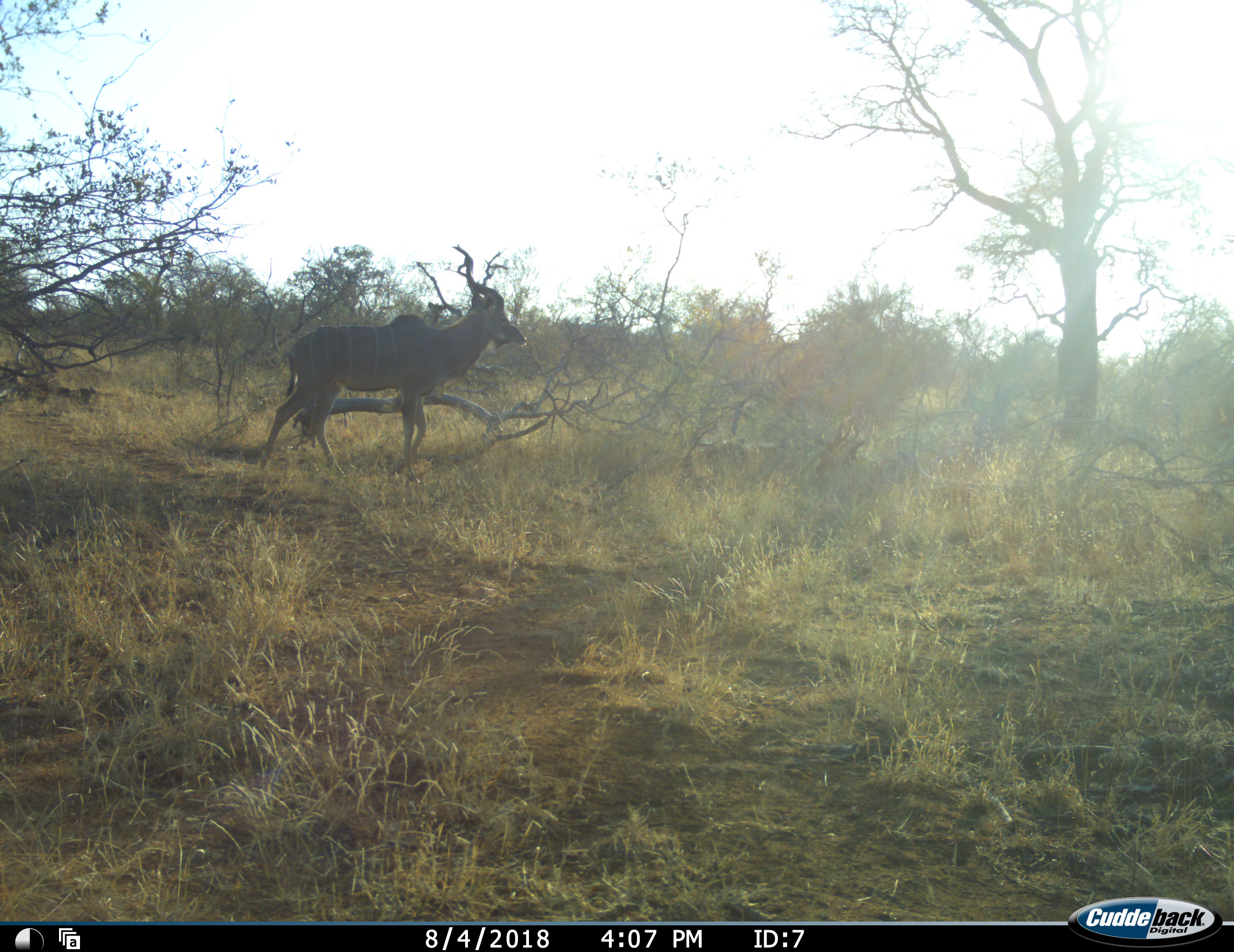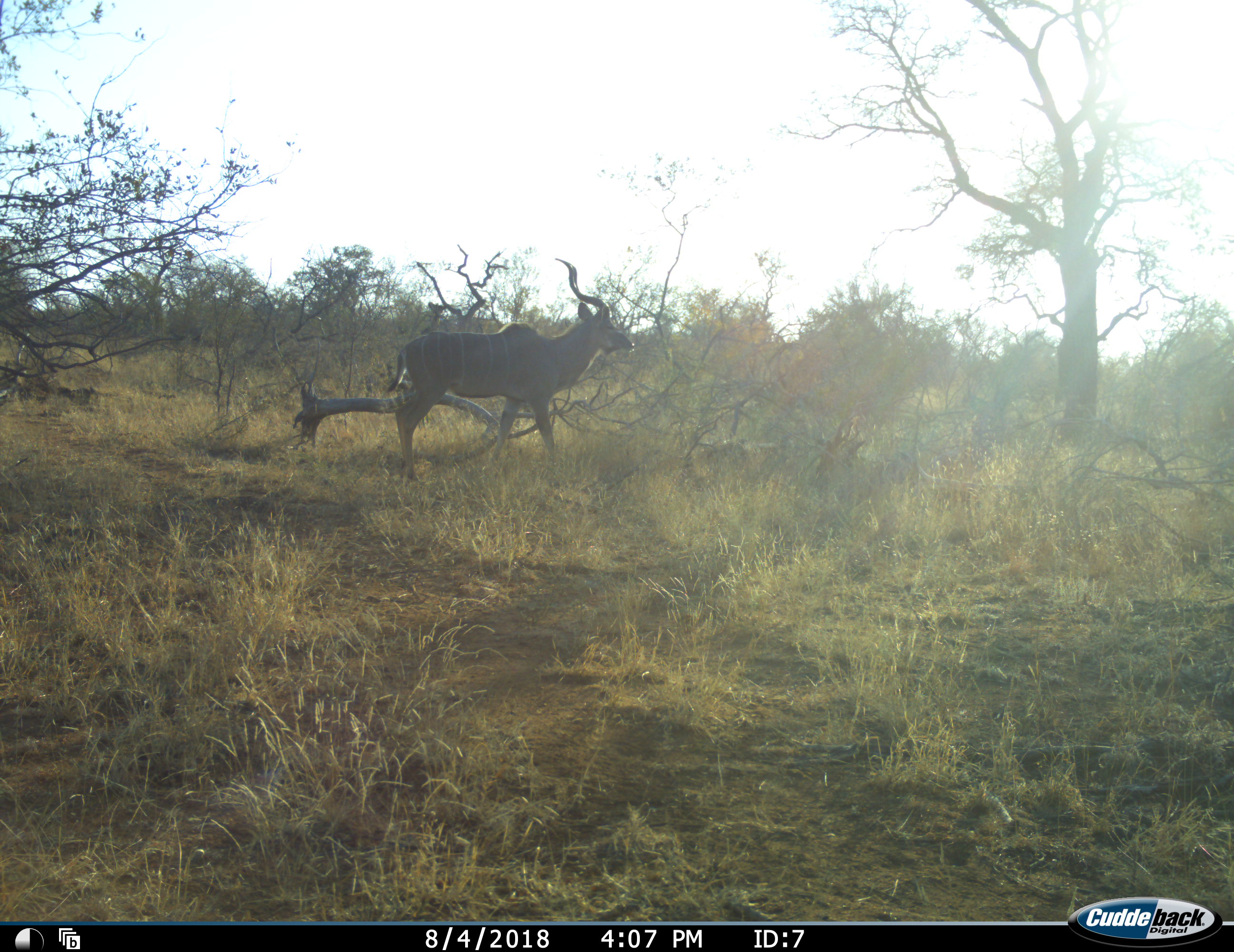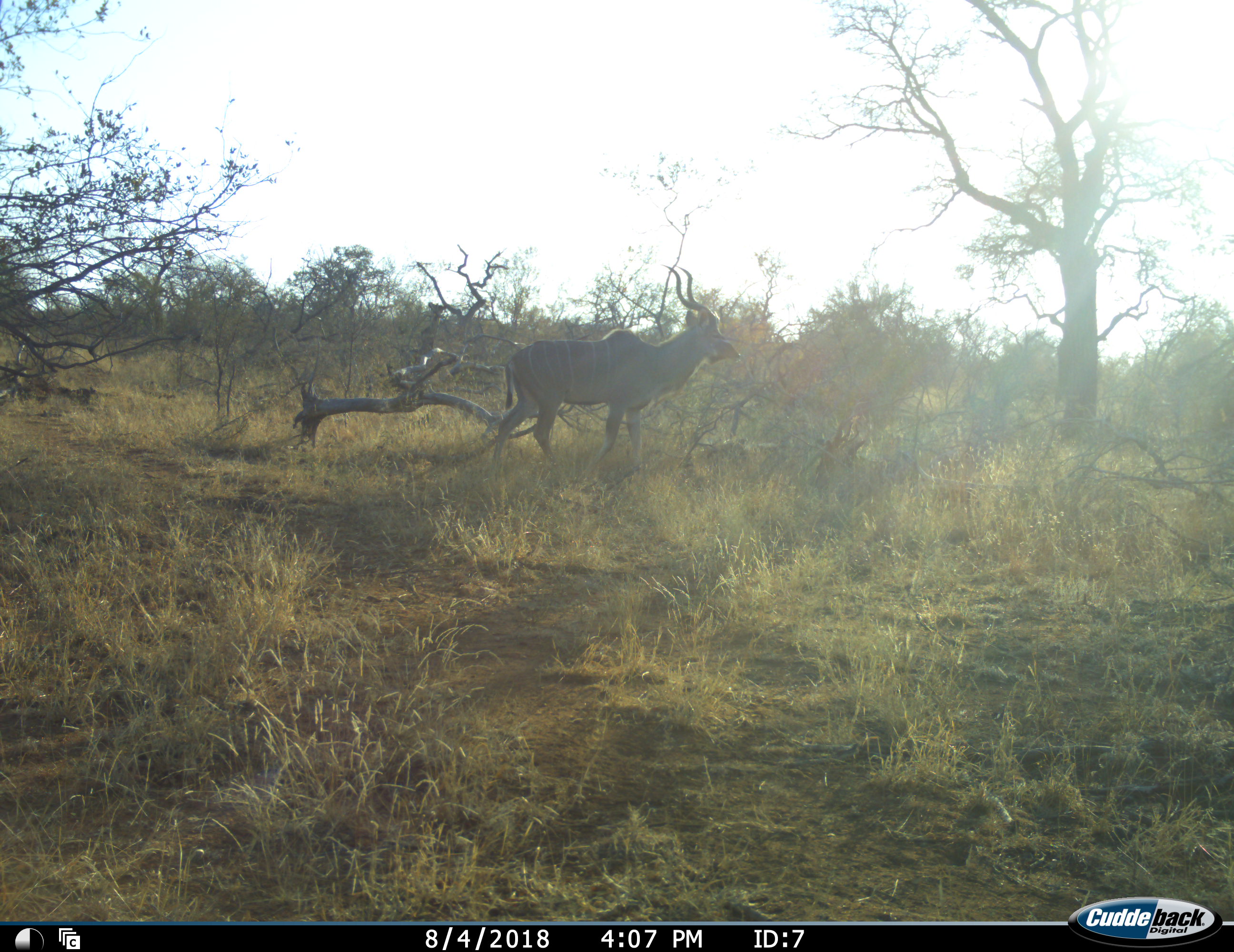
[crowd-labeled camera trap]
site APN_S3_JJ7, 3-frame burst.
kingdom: Animalia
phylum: Chordata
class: Mammalia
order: Artiodactyla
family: Bovidae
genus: Tragelaphus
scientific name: Tragelaphus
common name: kudu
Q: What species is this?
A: Kudu (Tragelaphus).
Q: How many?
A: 1.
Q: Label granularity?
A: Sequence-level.